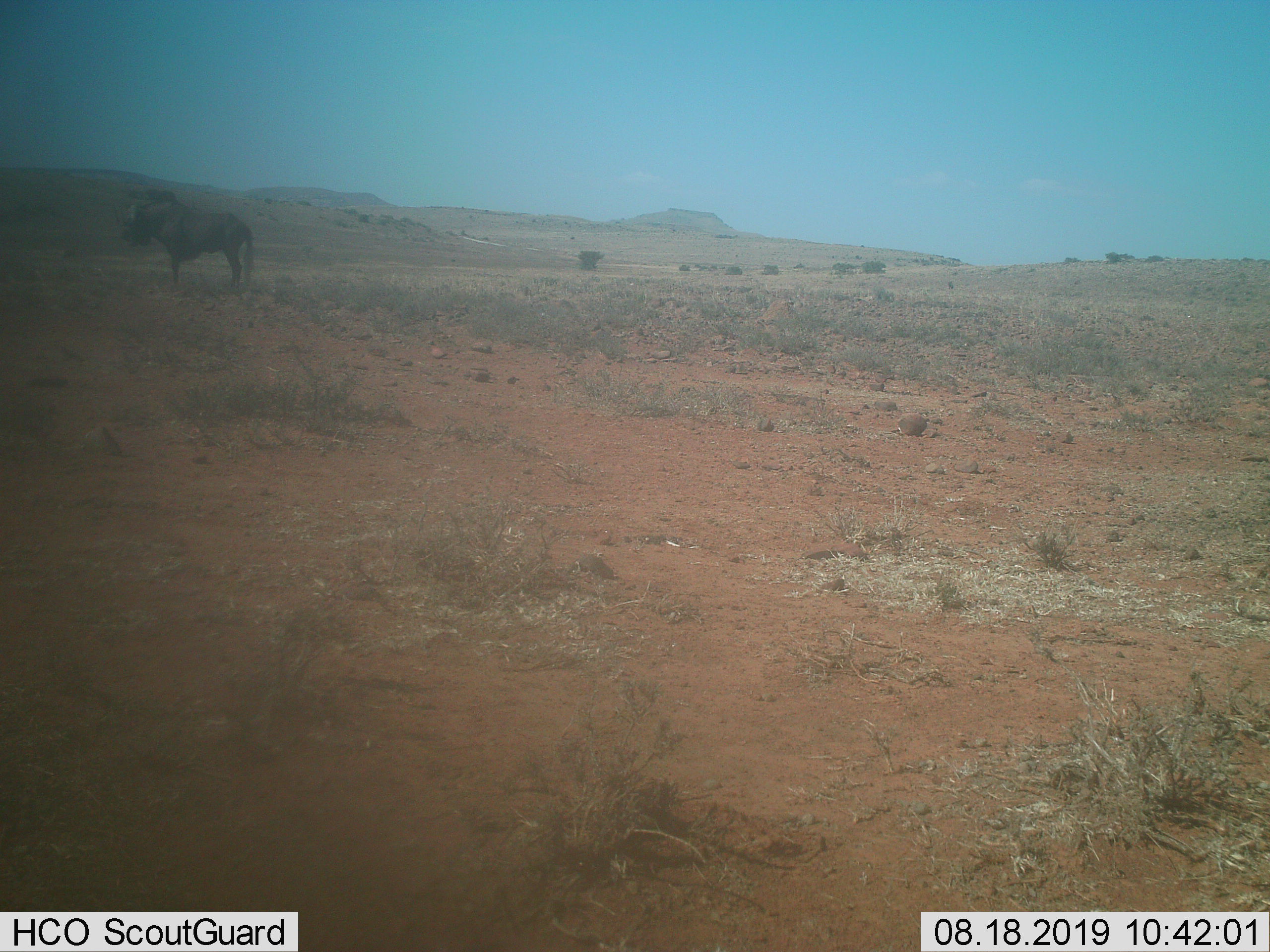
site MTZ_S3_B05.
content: unidentified animal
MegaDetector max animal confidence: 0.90